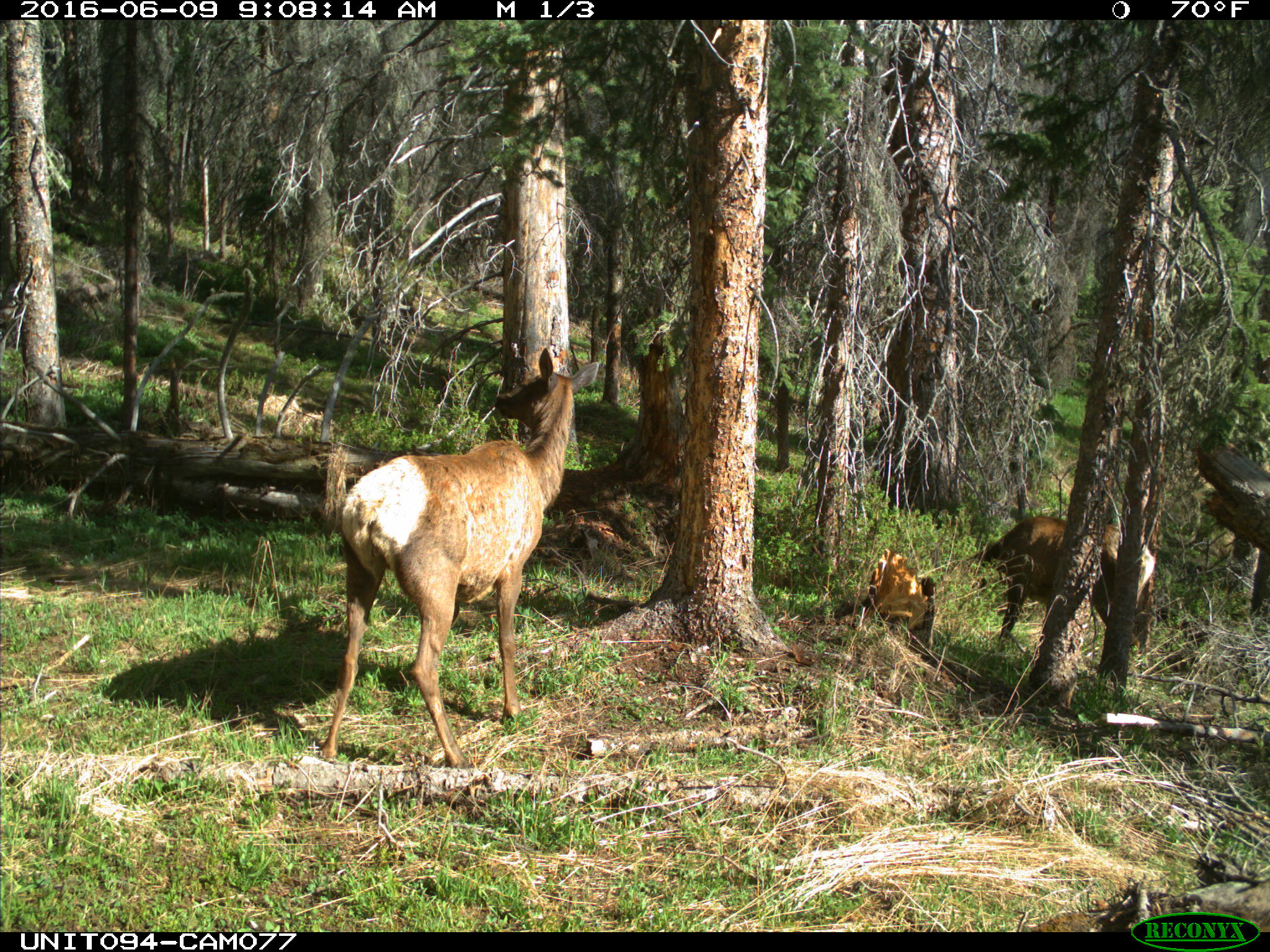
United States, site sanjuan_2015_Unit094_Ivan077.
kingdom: Animalia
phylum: Chordata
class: Mammalia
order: Artiodactyla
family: Cervidae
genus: Cervus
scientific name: Cervus elaphus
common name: red deer